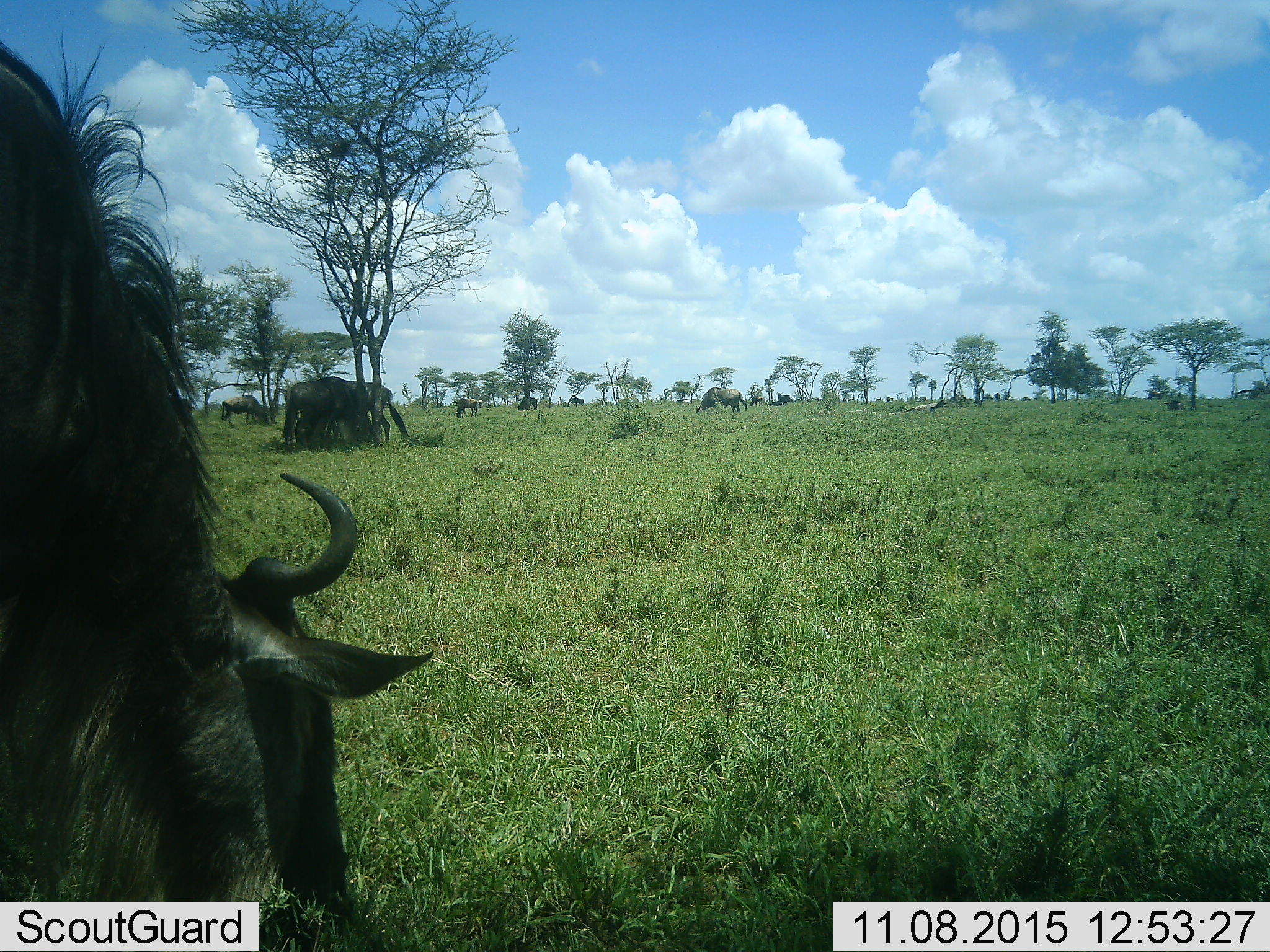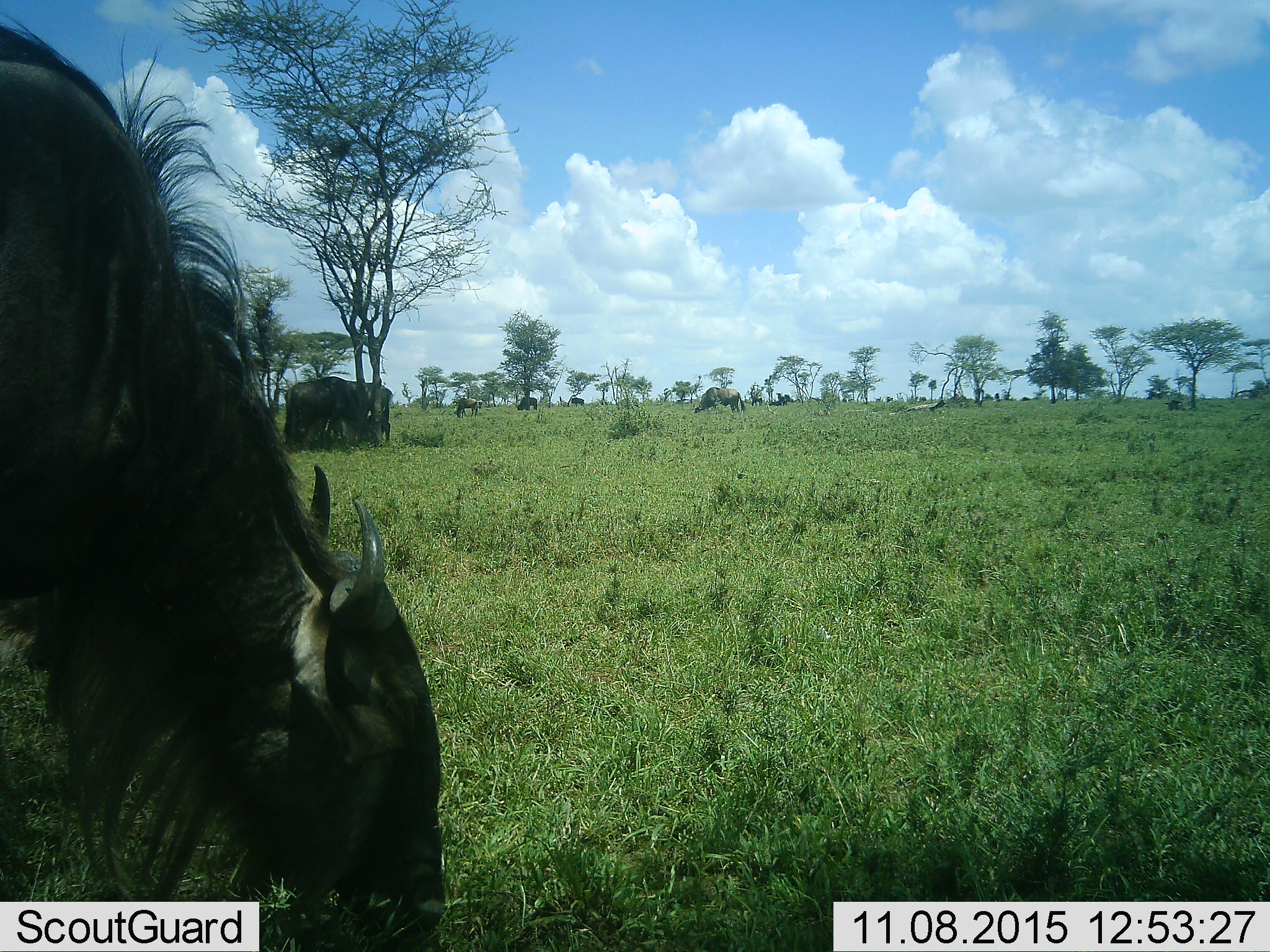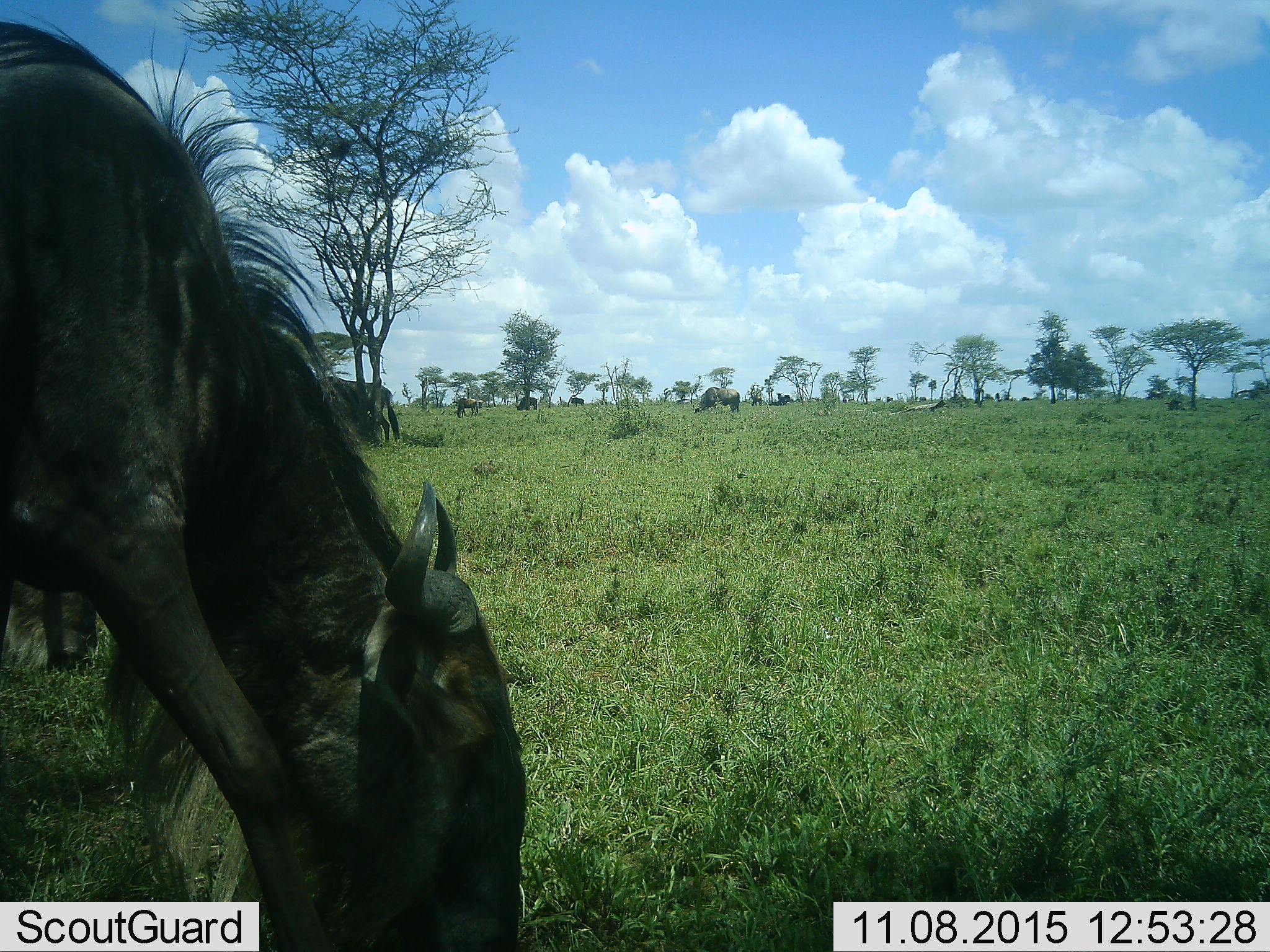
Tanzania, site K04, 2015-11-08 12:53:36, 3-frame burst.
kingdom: Animalia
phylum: Chordata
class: Mammalia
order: Artiodactyla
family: Bovidae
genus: Connochaetes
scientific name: Connochaetes taurinus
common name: blue wildebeest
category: wildebeest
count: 11-50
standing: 56%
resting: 11%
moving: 22%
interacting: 11%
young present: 0%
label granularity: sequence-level